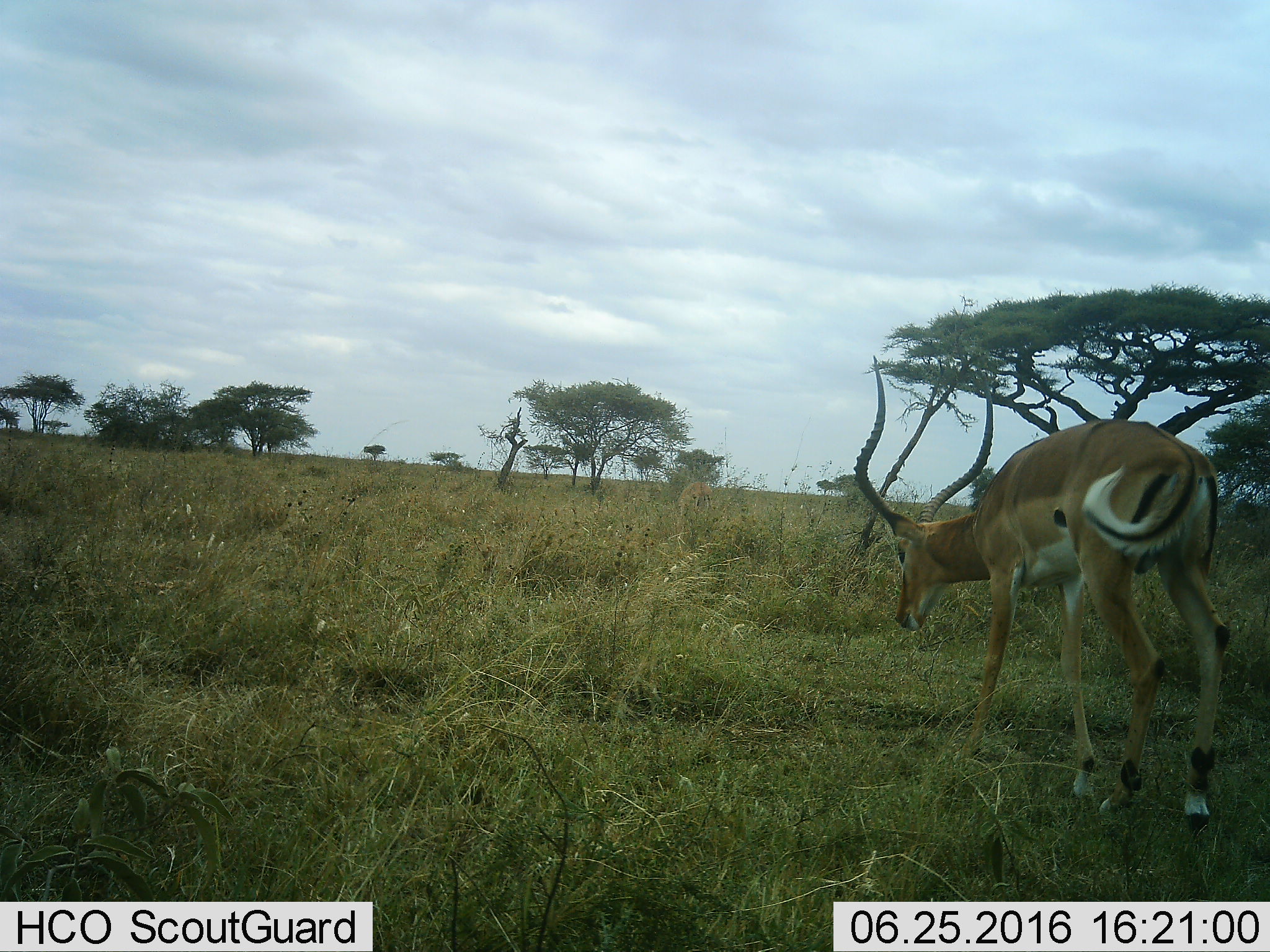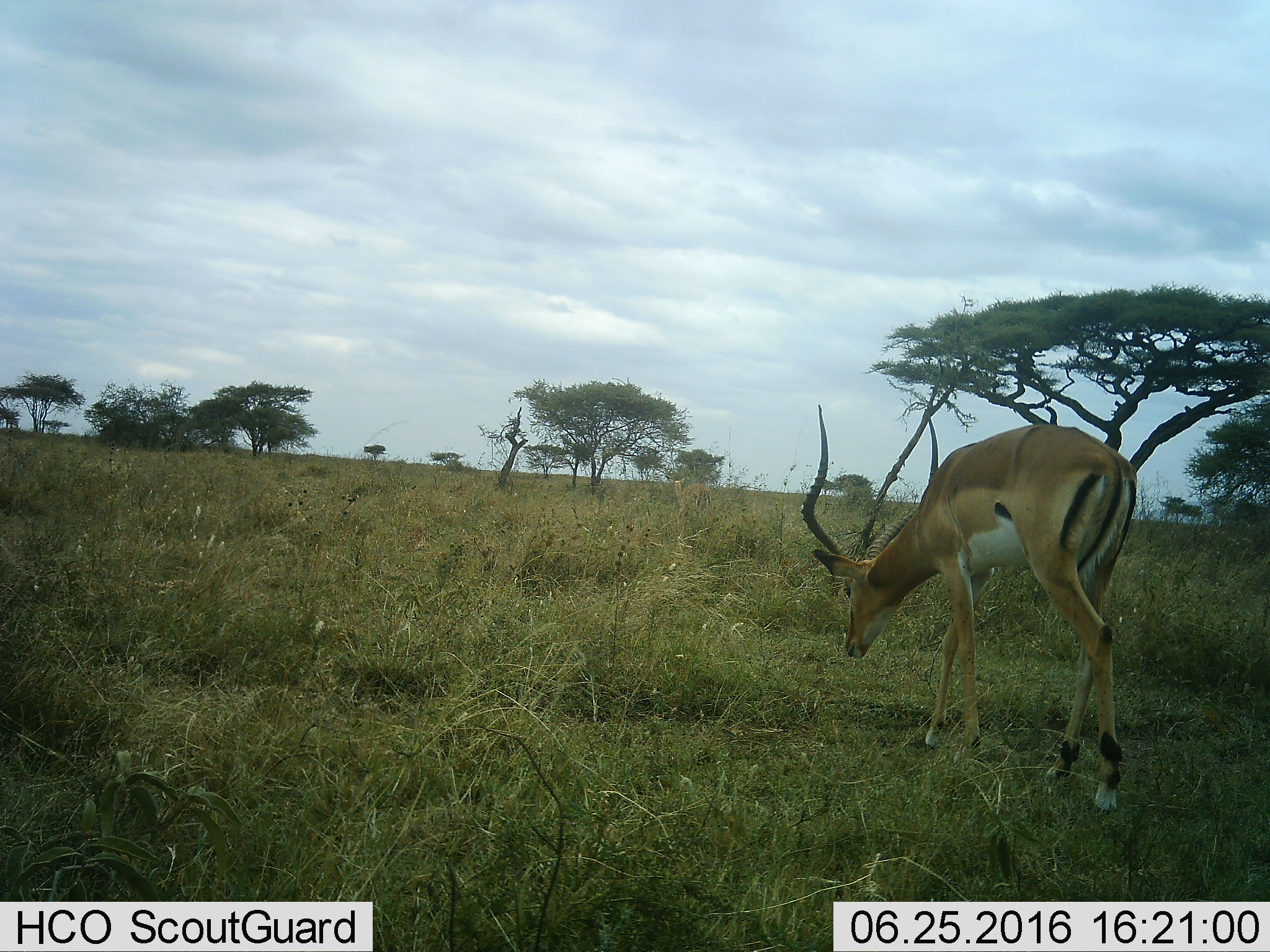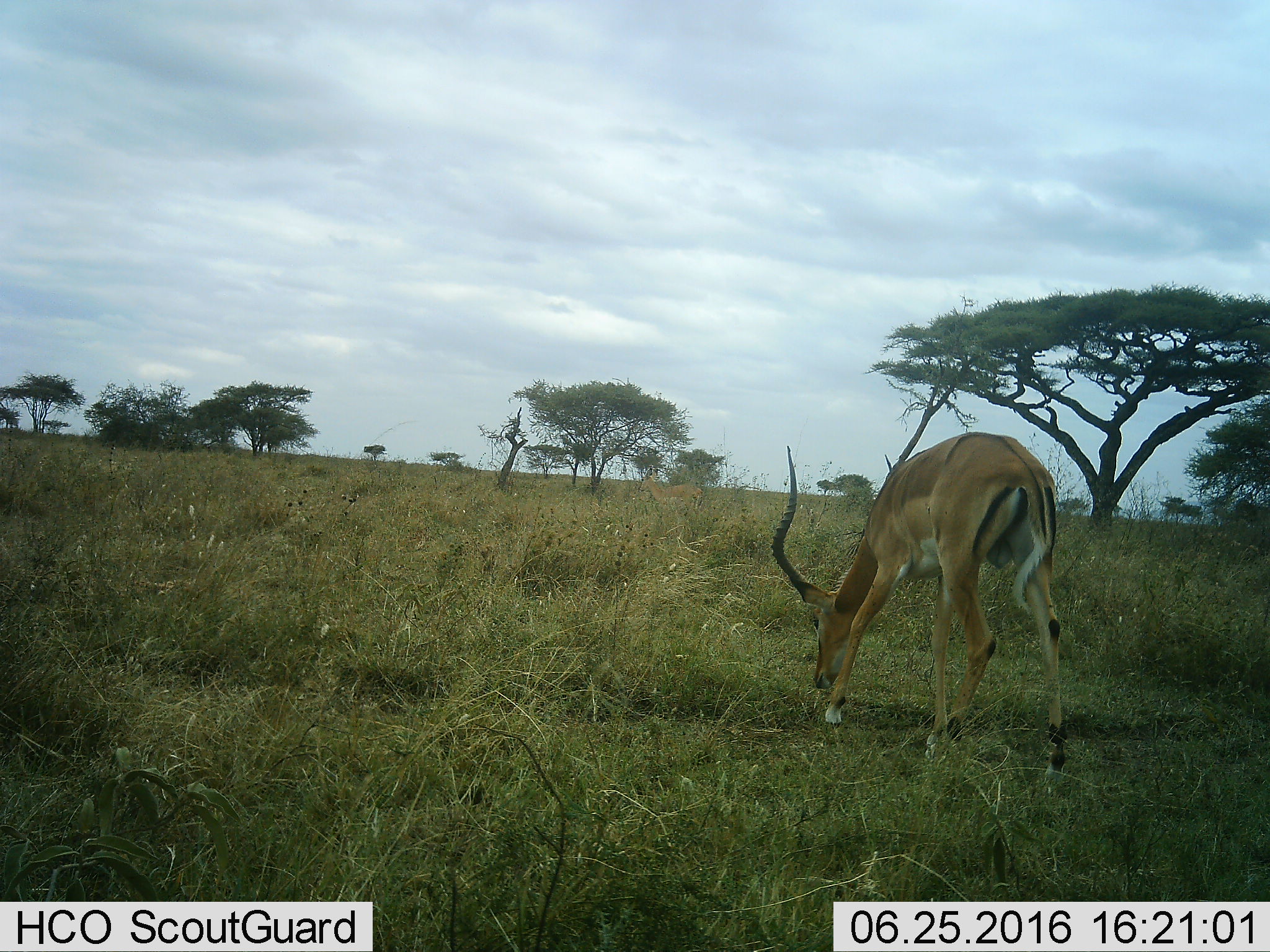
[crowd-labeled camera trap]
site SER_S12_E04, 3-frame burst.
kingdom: Animalia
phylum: Chordata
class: Mammalia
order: Artiodactyla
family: Bovidae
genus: Aepyceros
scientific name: Aepyceros melampus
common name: impala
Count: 1.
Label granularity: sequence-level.